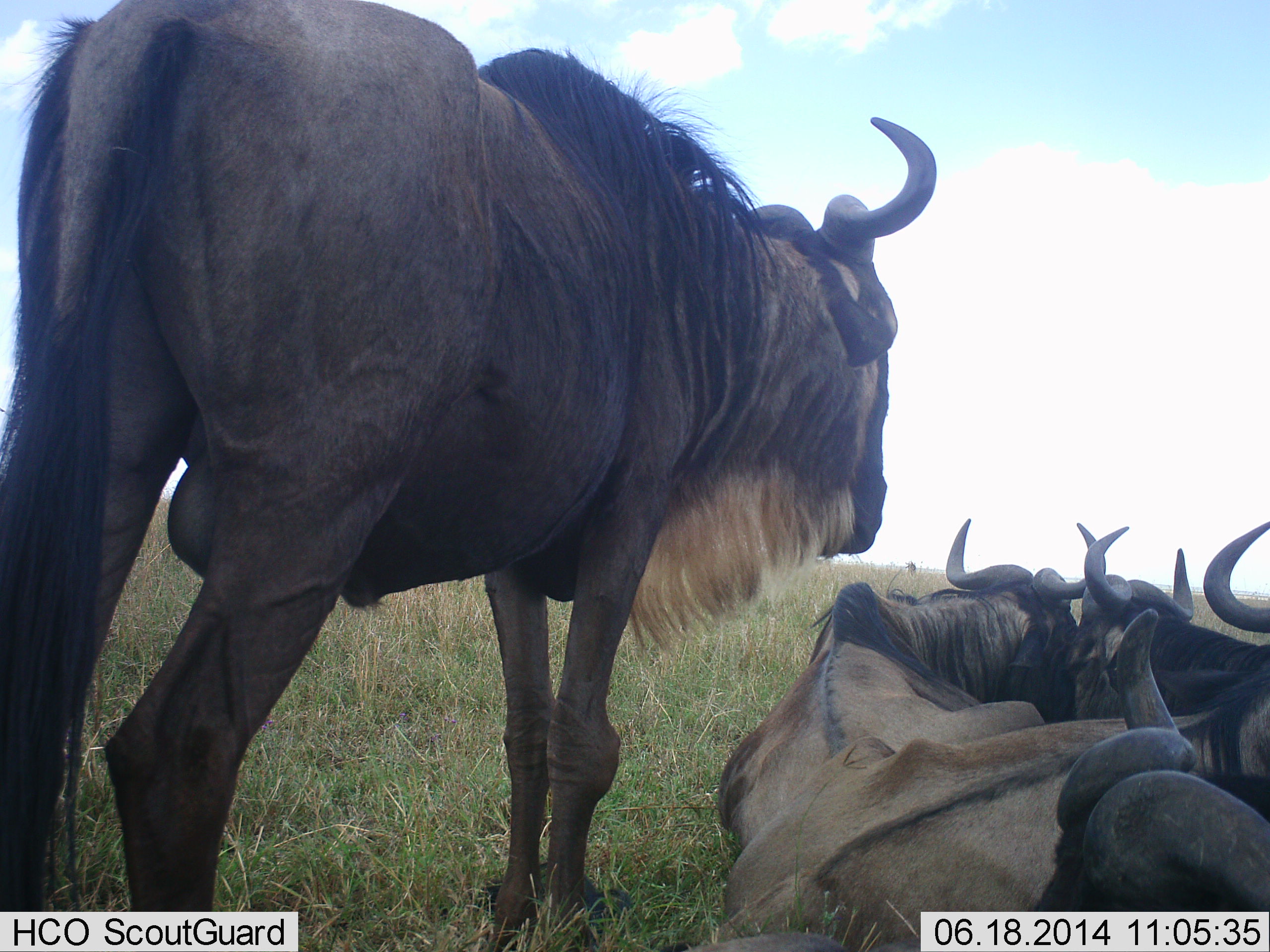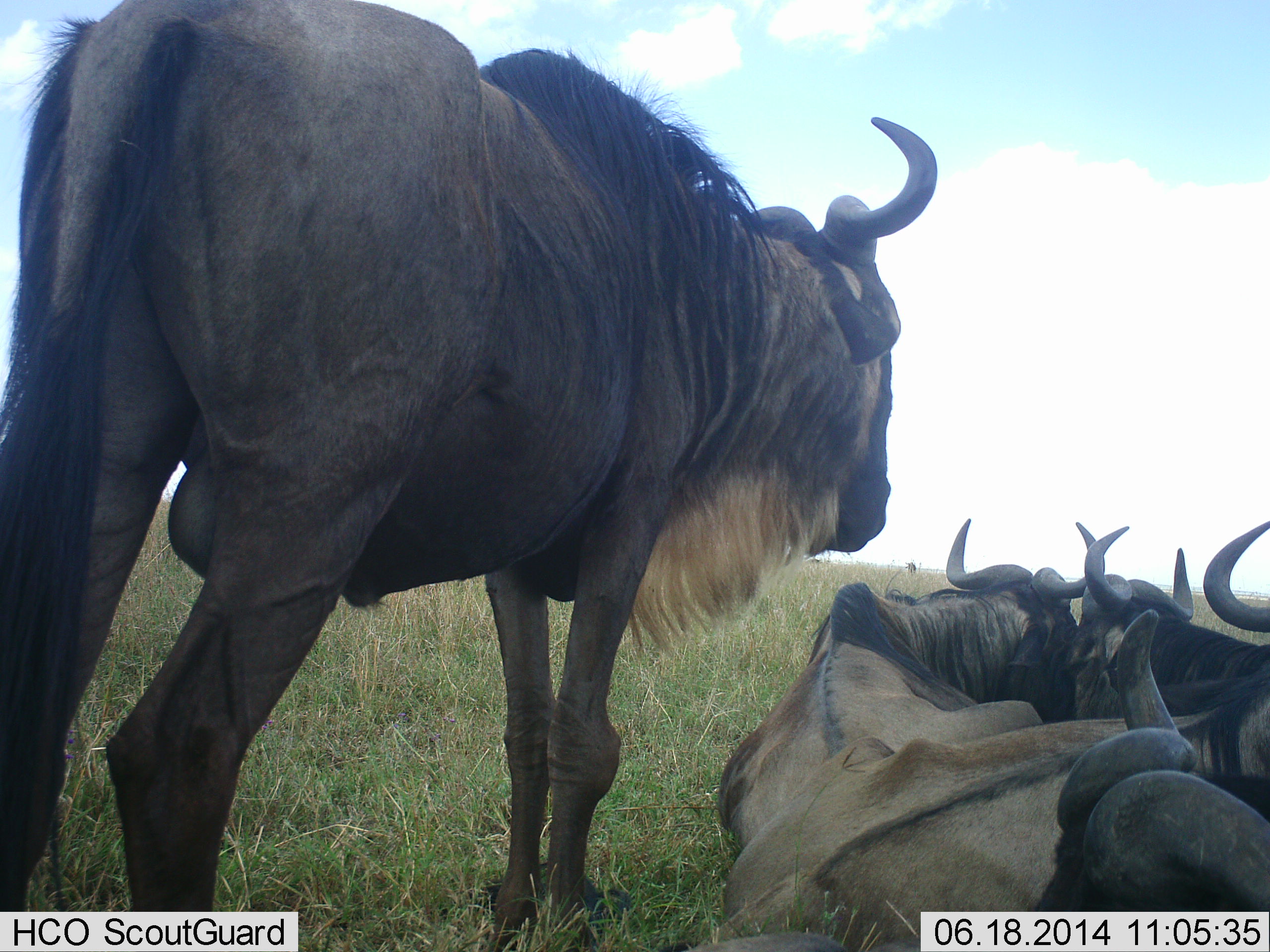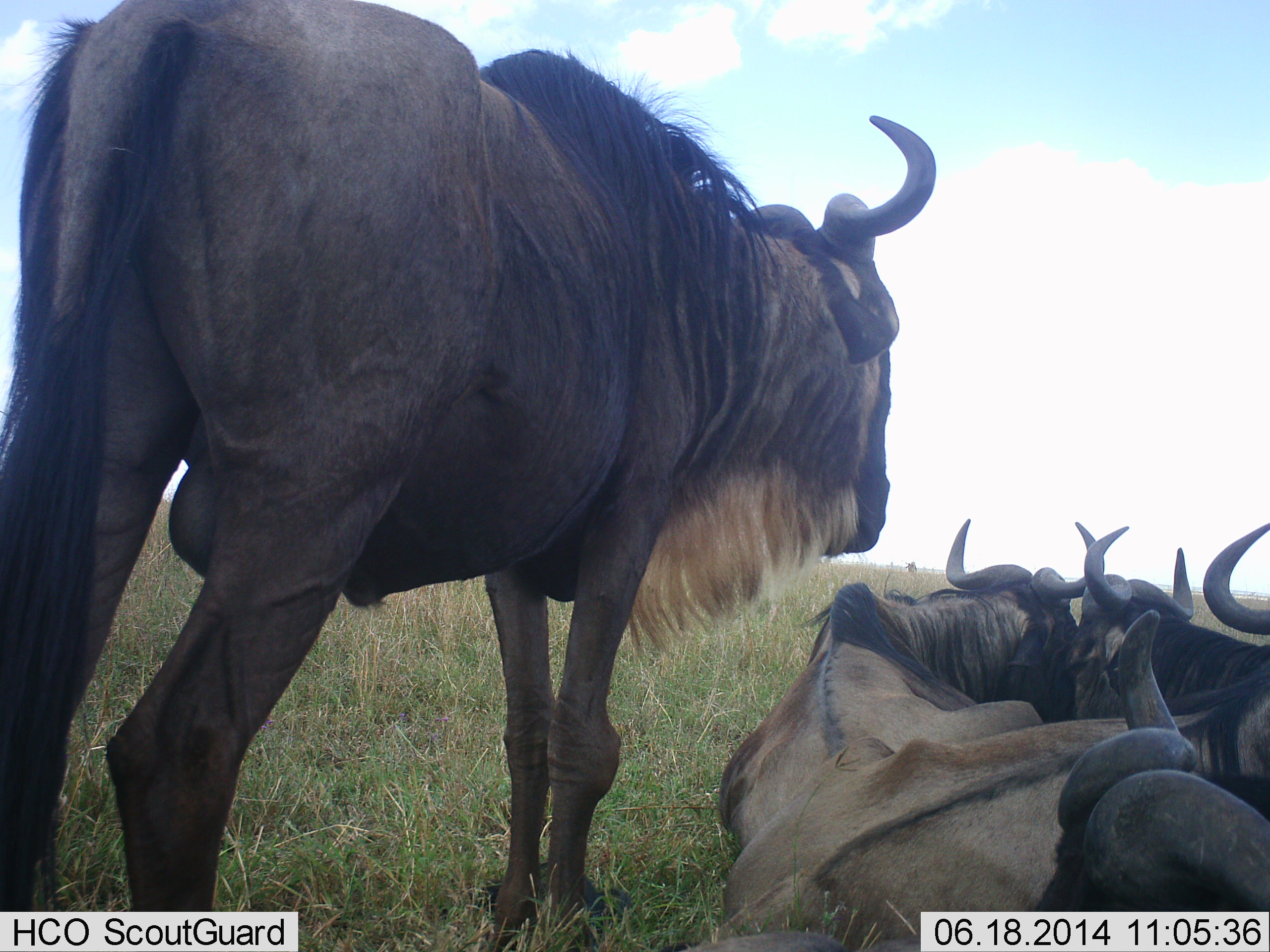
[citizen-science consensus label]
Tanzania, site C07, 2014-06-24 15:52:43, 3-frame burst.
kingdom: Animalia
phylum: Chordata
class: Mammalia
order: Artiodactyla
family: Bovidae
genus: Connochaetes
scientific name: Connochaetes taurinus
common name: blue wildebeest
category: wildebeest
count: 5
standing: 70%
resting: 100%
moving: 0%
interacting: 0%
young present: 0%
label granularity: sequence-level